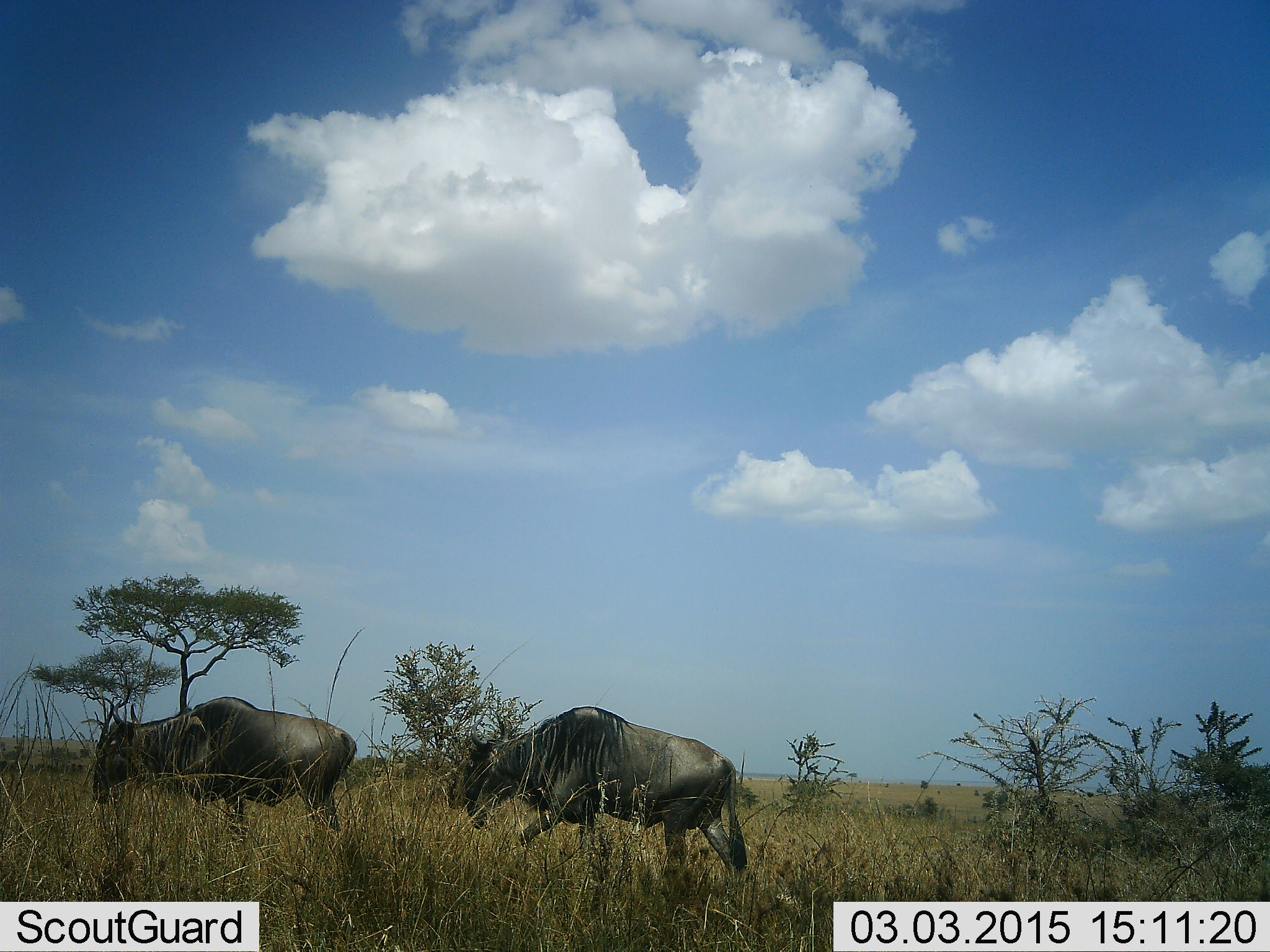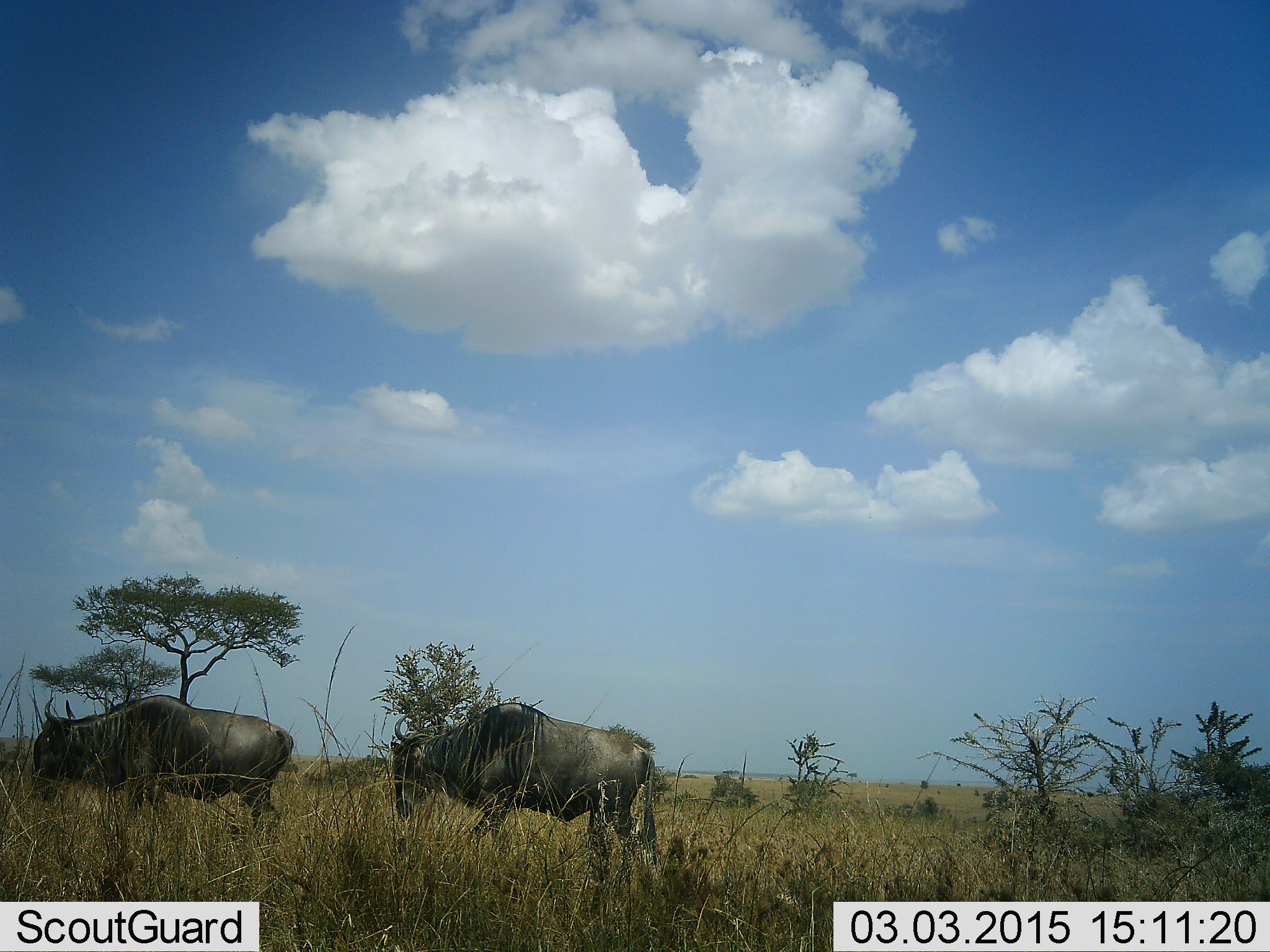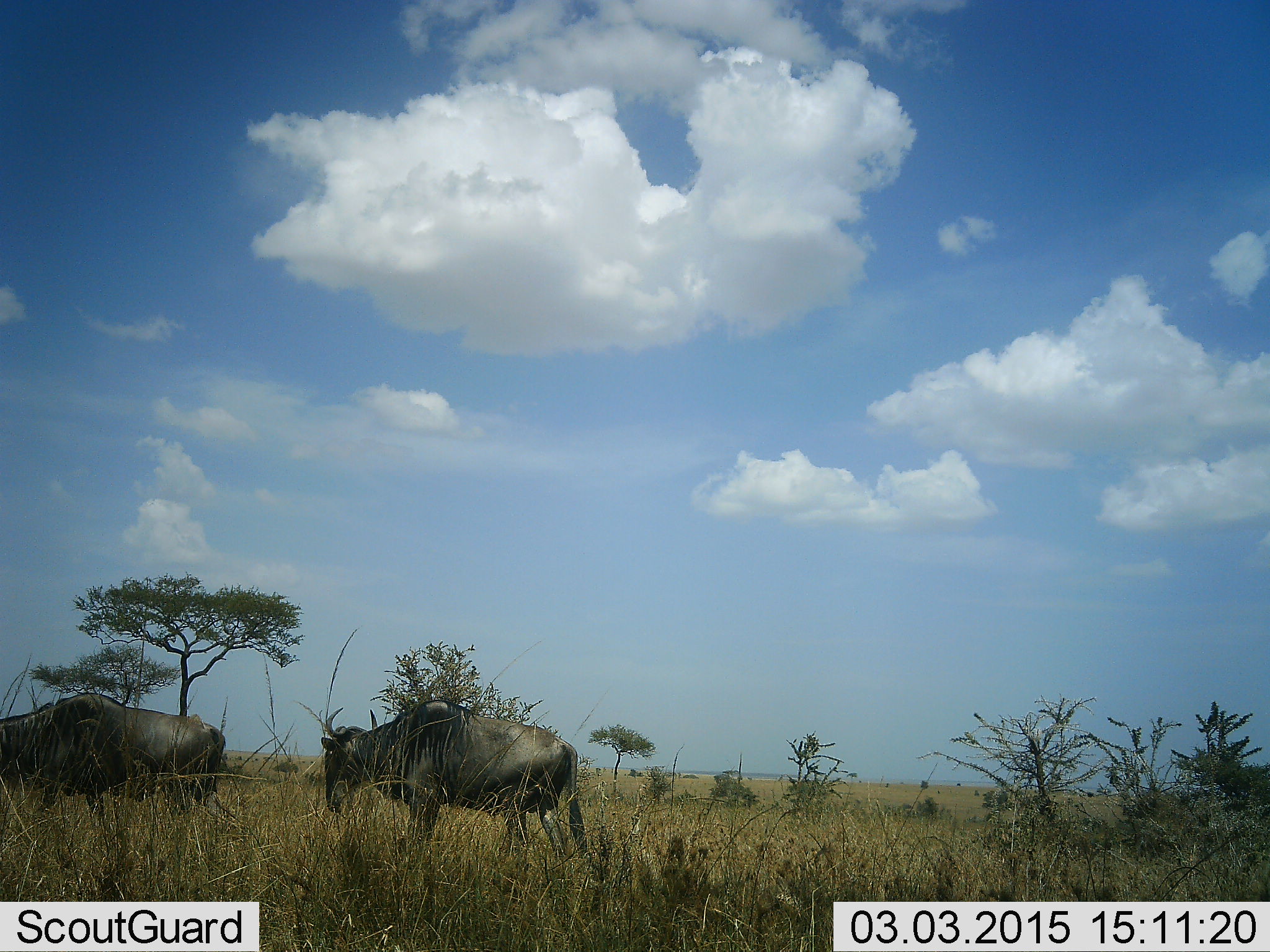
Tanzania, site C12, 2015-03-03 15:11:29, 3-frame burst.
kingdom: Animalia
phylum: Chordata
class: Mammalia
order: Artiodactyla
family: Bovidae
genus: Connochaetes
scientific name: Connochaetes taurinus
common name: blue wildebeest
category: wildebeest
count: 2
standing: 20%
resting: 0%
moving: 90%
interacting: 0%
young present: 0%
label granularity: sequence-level